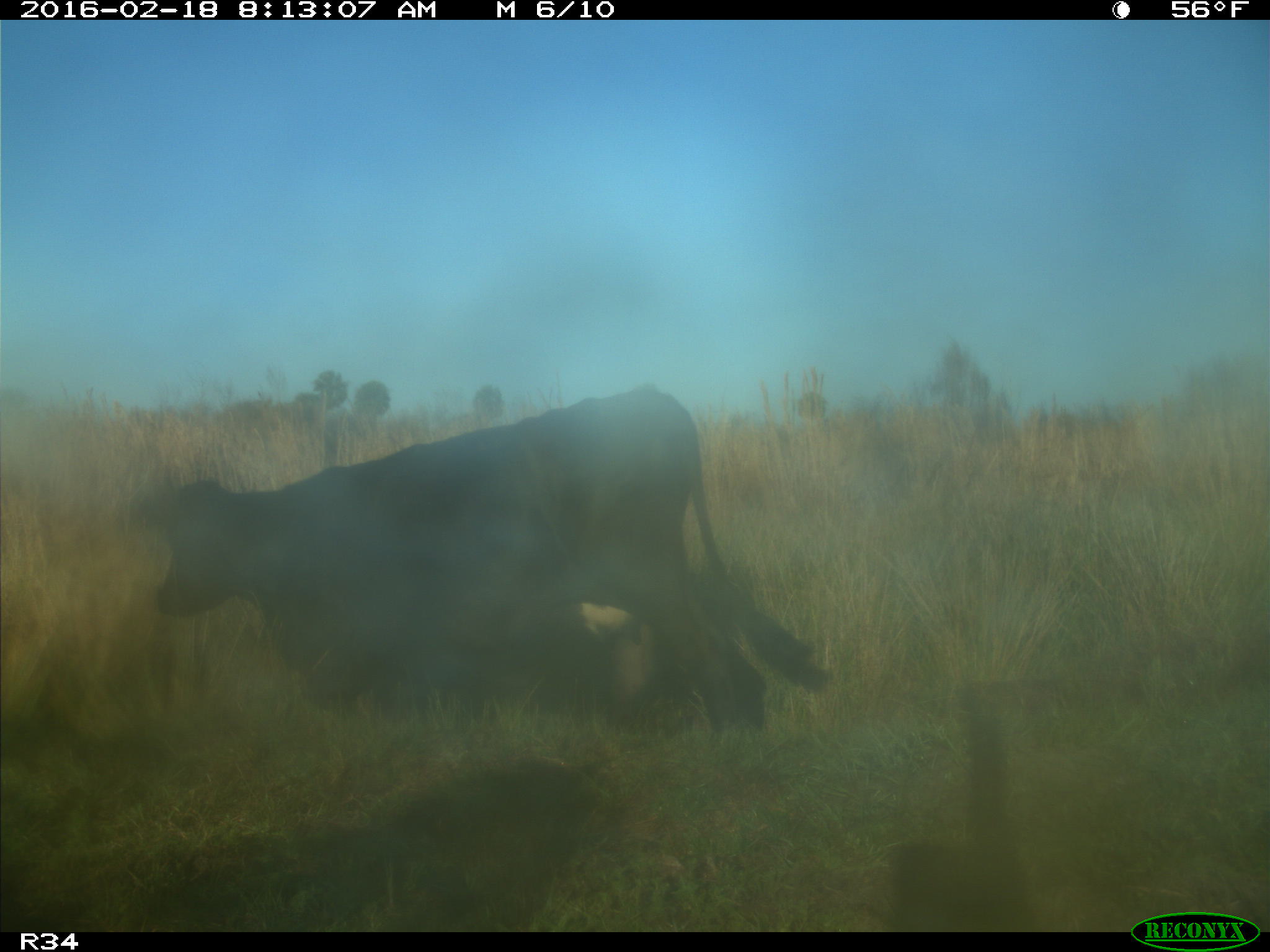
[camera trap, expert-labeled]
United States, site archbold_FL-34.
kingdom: Animalia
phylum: Chordata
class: Mammalia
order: Artiodactyla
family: Bovidae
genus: Bos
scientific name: Bos taurus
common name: domestic cow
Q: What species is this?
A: Bos taurus (domestic cow).